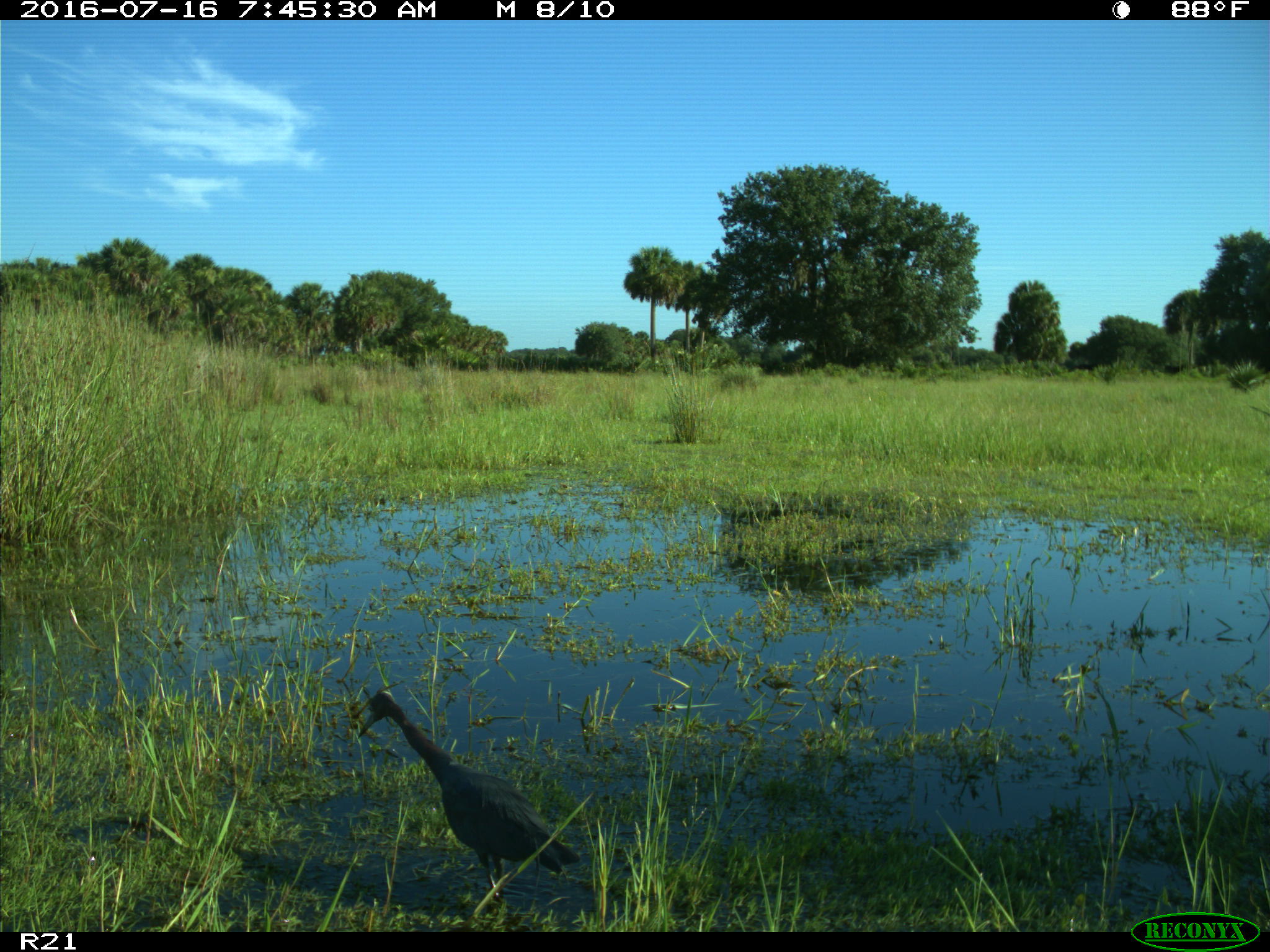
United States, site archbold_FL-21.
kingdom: Animalia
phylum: Chordata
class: Aves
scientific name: Aves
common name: birds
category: unidentified bird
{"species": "unidentified bird (birds) (Aves)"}